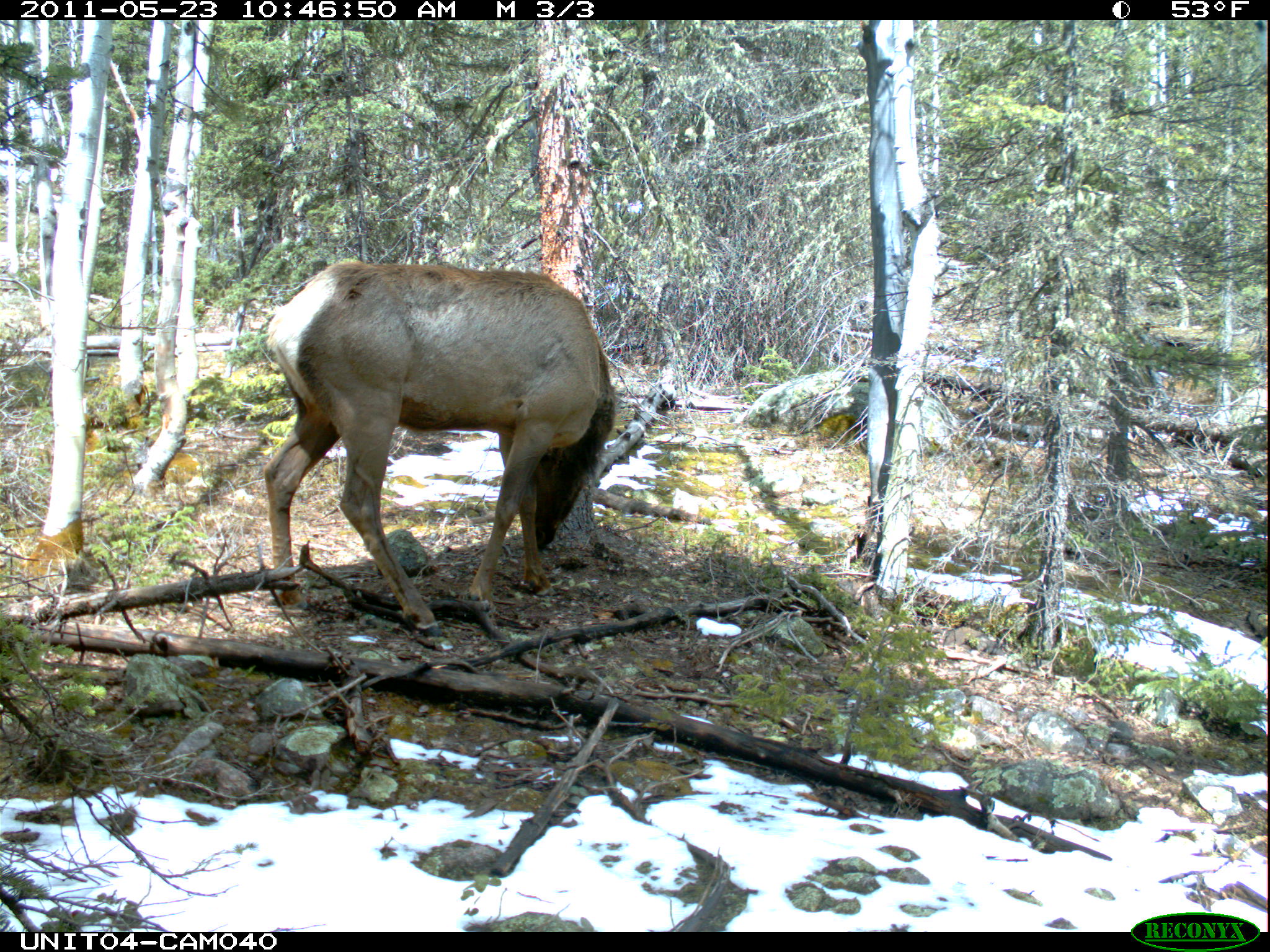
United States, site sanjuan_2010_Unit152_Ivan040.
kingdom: Animalia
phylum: Chordata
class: Mammalia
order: Artiodactyla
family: Cervidae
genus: Cervus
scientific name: Cervus elaphus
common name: red deer